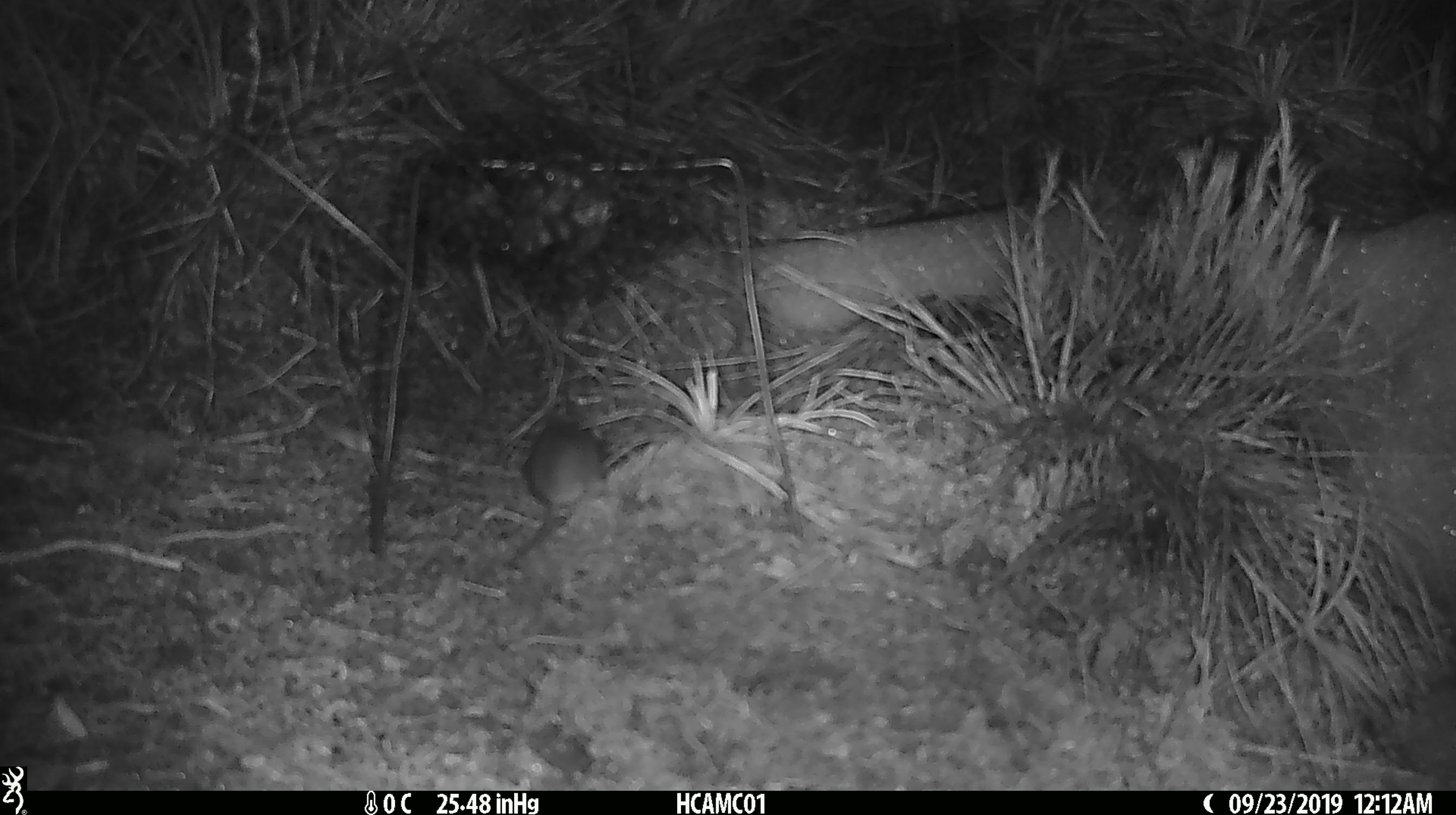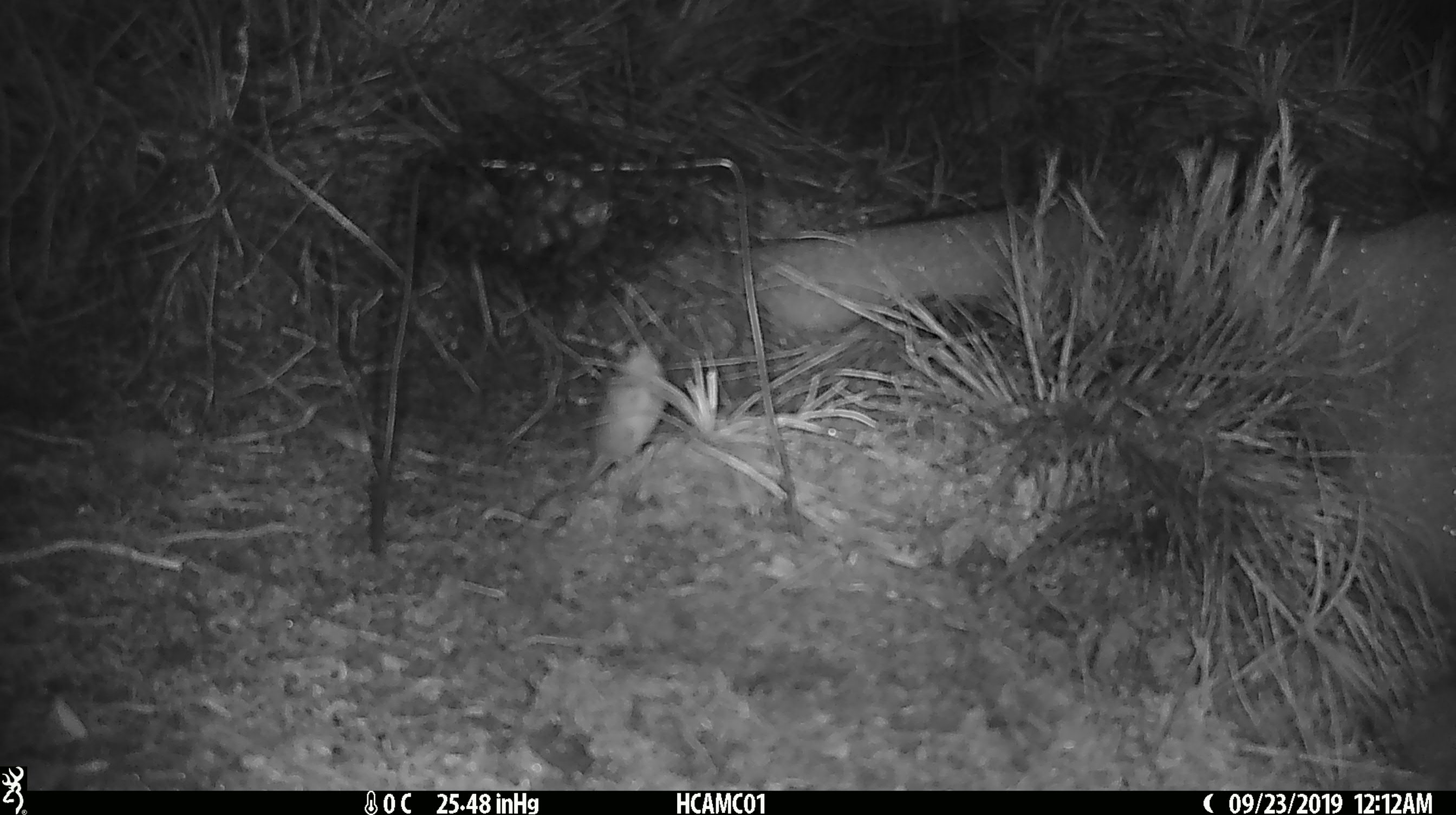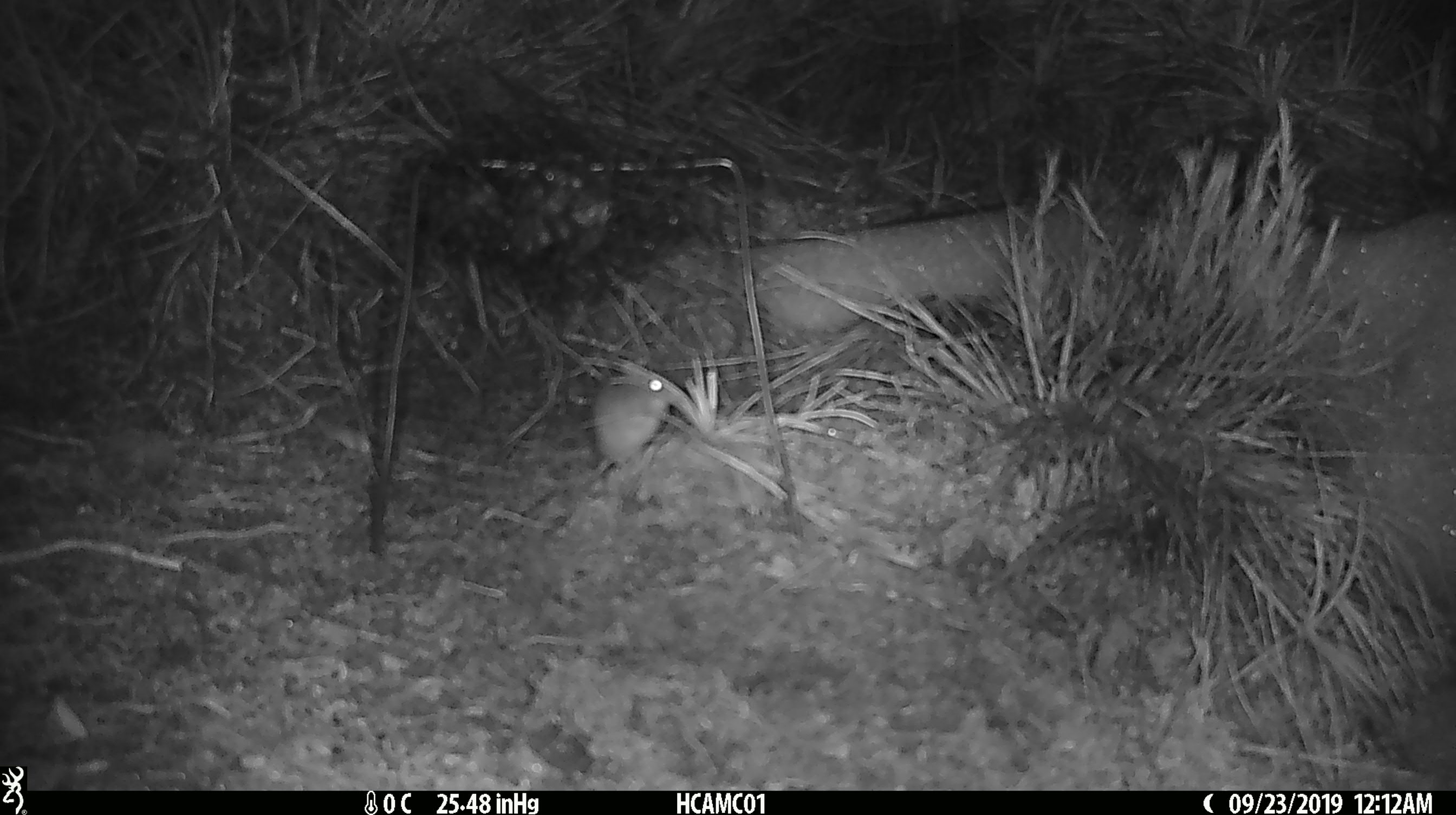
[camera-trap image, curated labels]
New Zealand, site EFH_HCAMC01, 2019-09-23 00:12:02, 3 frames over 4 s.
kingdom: Animalia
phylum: Chordata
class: Mammalia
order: Rodentia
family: Muridae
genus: Mus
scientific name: Mus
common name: mouse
Mouse (Mus).